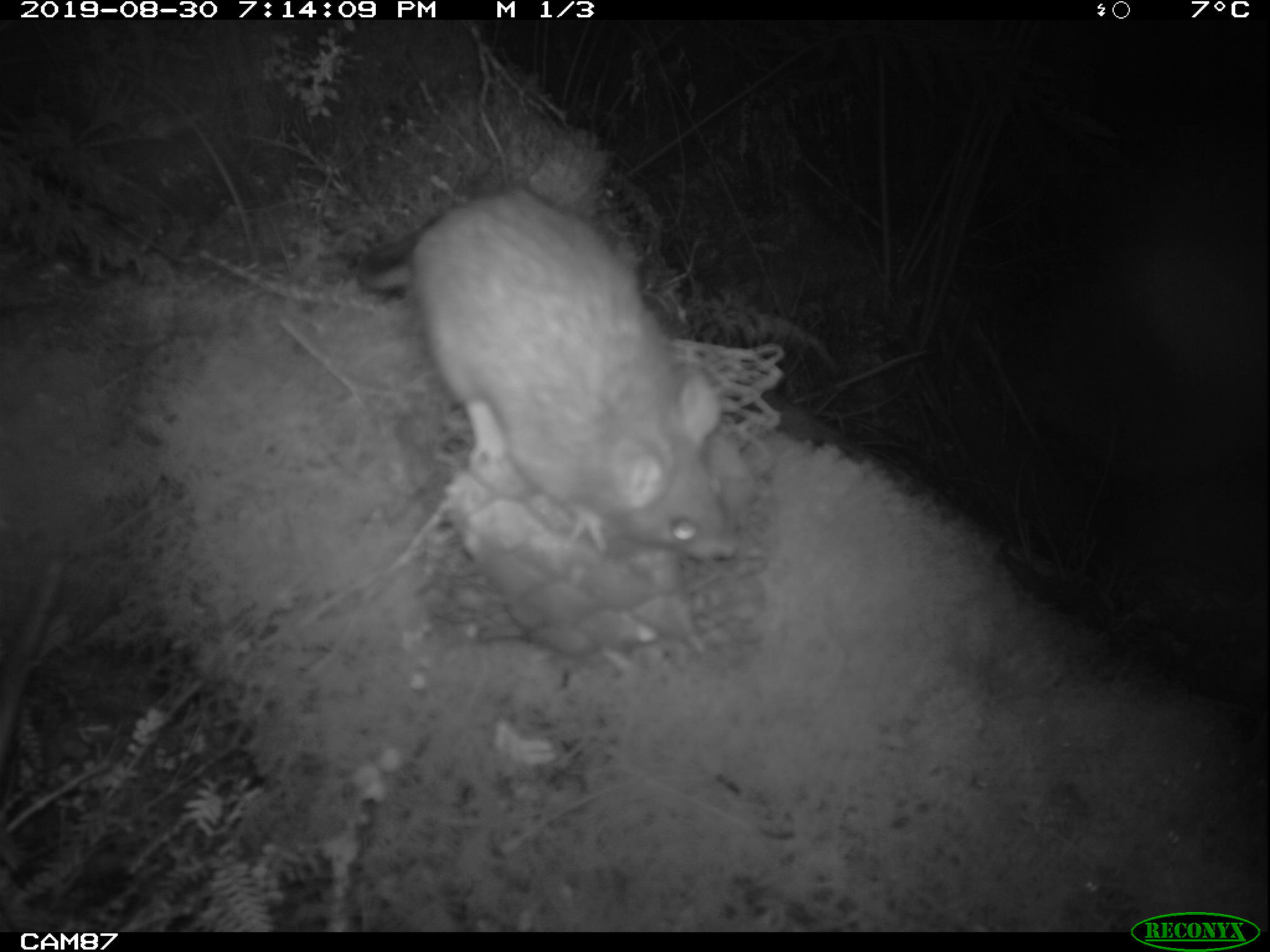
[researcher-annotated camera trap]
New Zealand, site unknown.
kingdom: Animalia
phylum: Chordata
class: Mammalia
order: Rodentia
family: Muridae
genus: Rattus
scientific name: Rattus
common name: rat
Rat (Rattus).